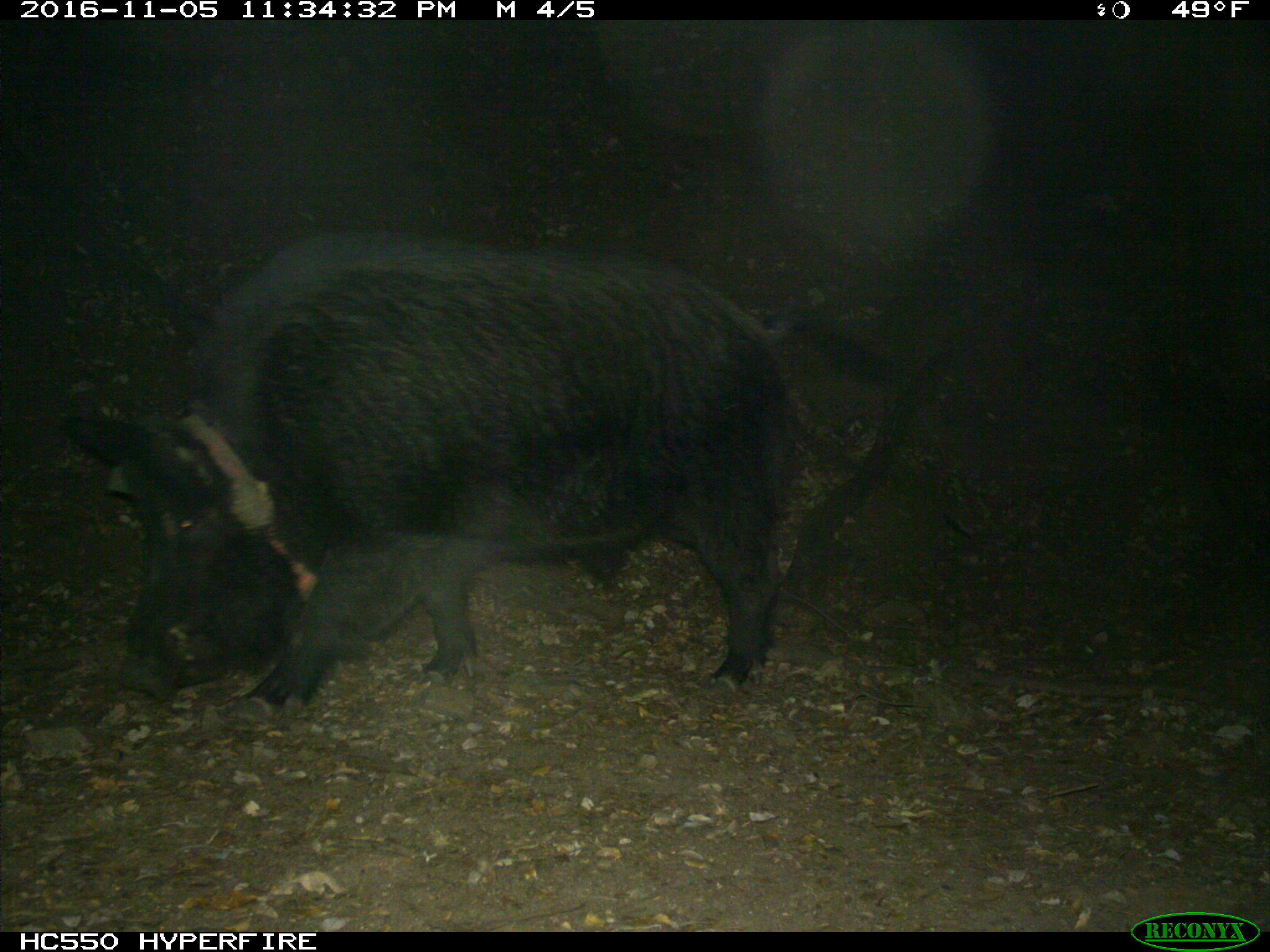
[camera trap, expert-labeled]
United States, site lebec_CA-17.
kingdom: Animalia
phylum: Chordata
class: Mammalia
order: Artiodactyla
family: Suidae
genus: Sus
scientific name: Sus scrofa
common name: wild boar